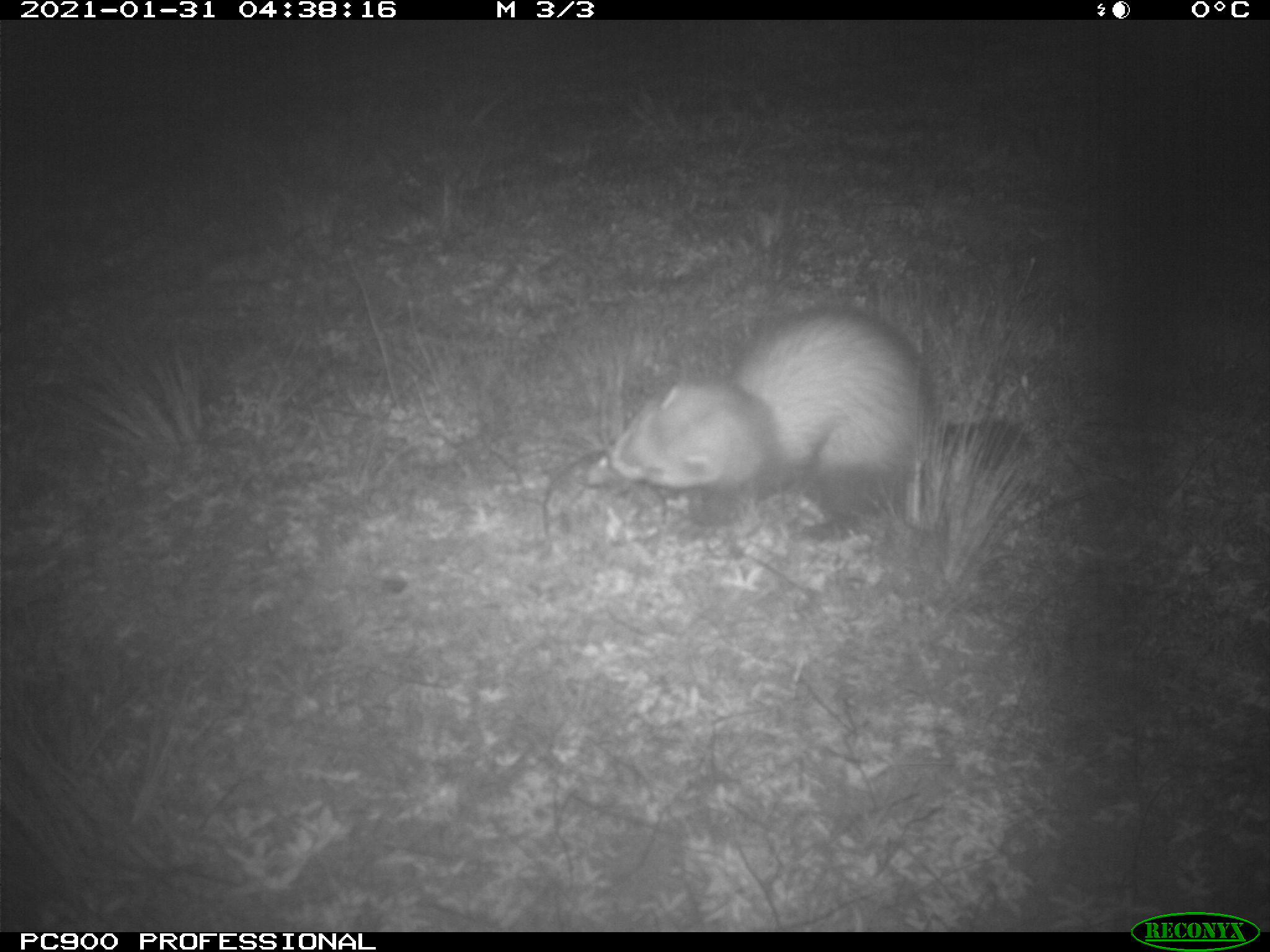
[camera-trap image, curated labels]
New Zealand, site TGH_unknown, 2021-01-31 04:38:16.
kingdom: Animalia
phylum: Chordata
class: Mammalia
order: Carnivora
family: Mustelidae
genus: Mustela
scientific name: Mustela furo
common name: ferret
Ferret (Mustela furo).